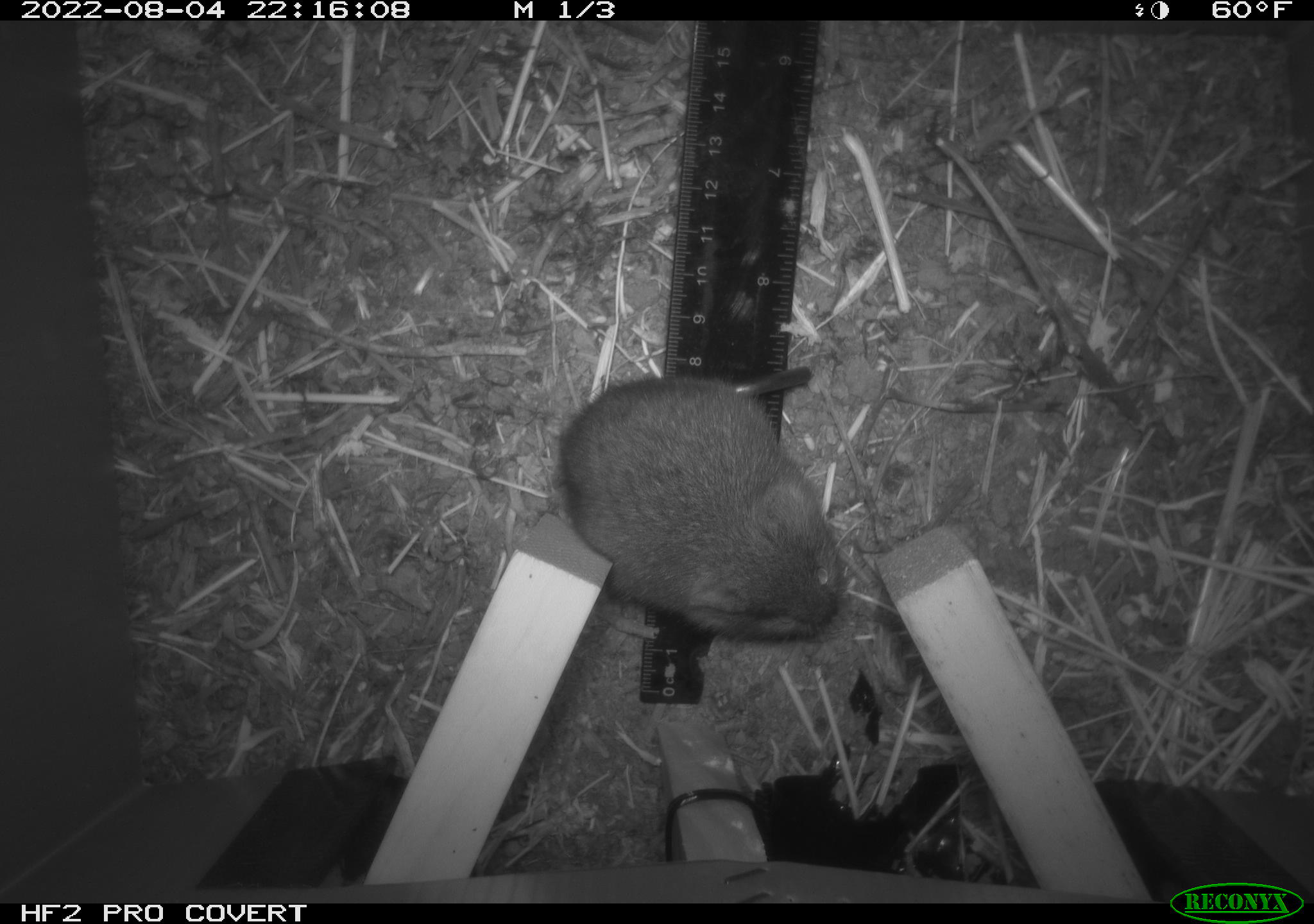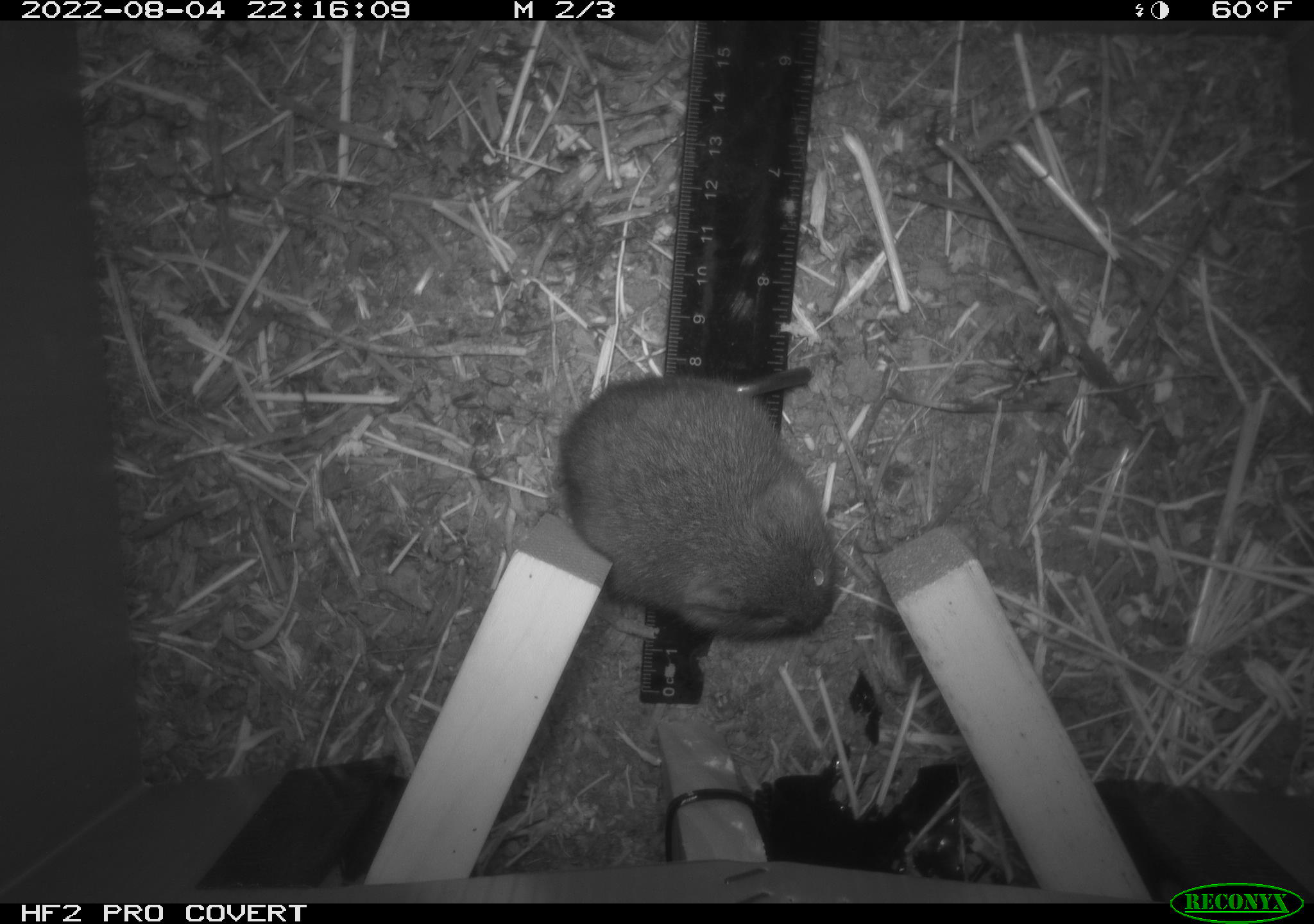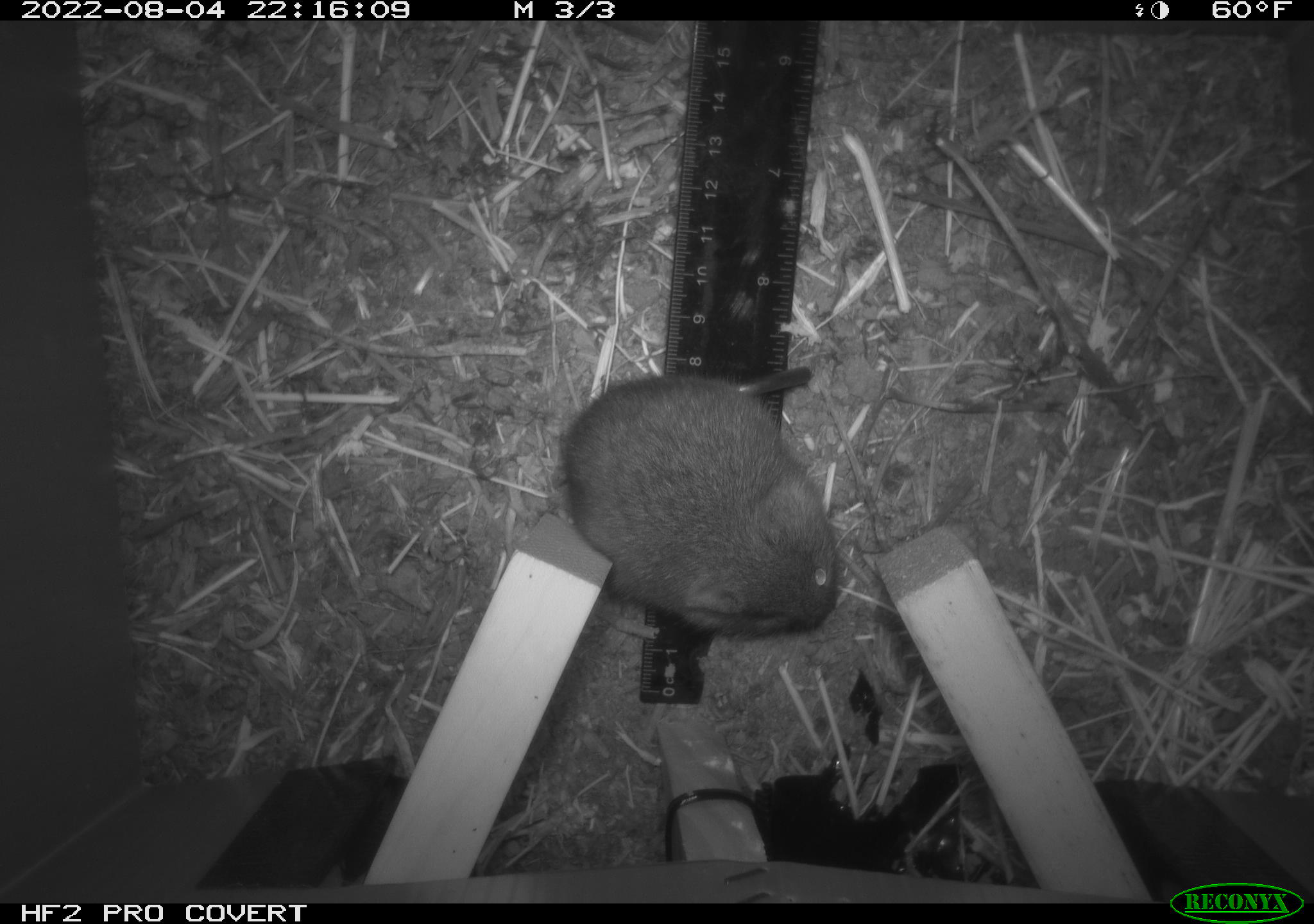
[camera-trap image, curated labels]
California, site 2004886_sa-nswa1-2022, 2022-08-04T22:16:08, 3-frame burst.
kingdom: Animalia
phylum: Chordata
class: Mammalia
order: Rodentia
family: Cricetidae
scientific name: Cricetidae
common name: hamsters, voles, lemmings, and allies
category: cricetidae family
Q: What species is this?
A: Cricetidae family (hamsters, voles, lemmings, and allies) (Cricetidae).